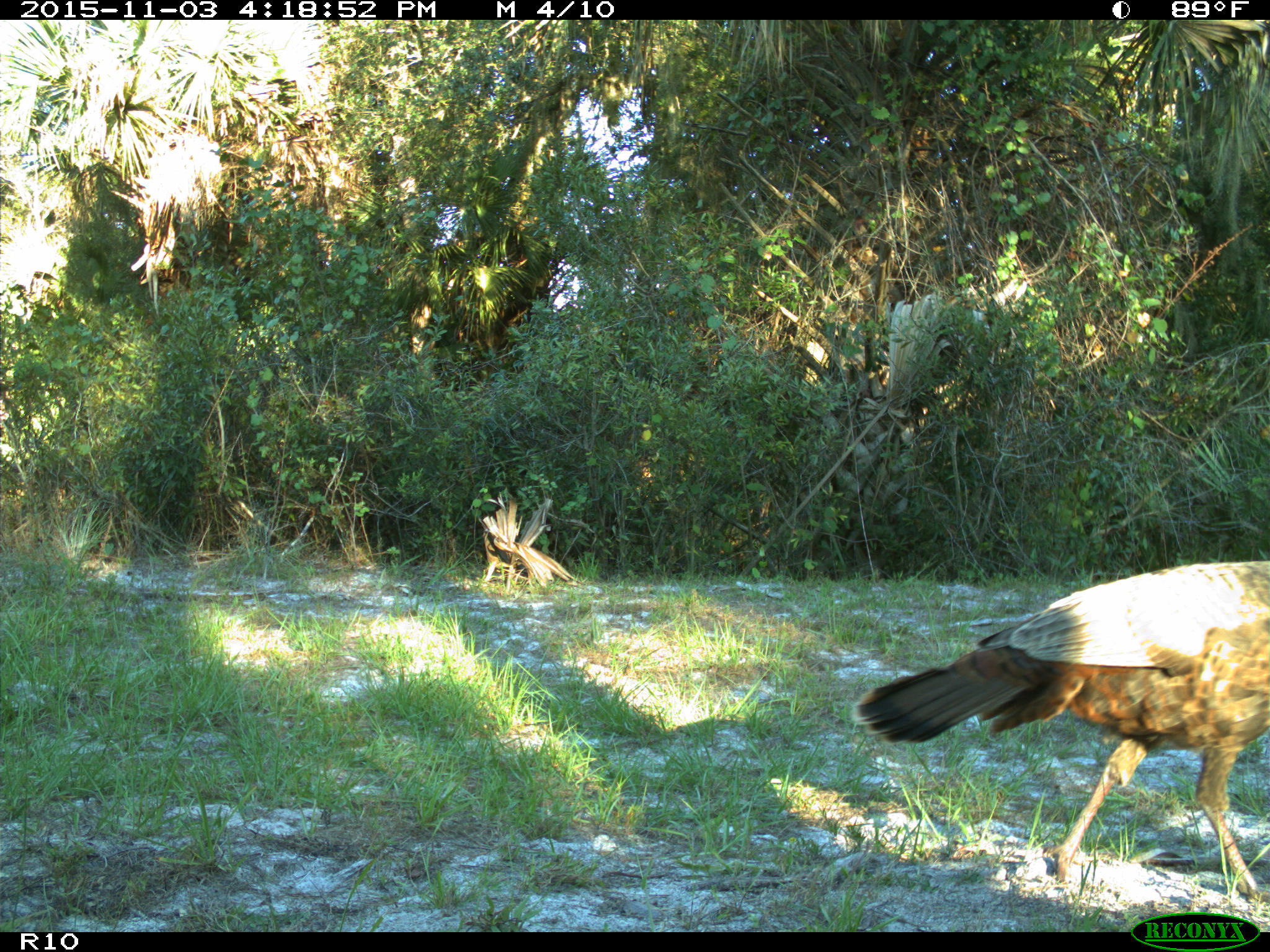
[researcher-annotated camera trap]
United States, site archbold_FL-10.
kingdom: Animalia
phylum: Chordata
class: Aves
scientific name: Aves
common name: birds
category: unidentified bird